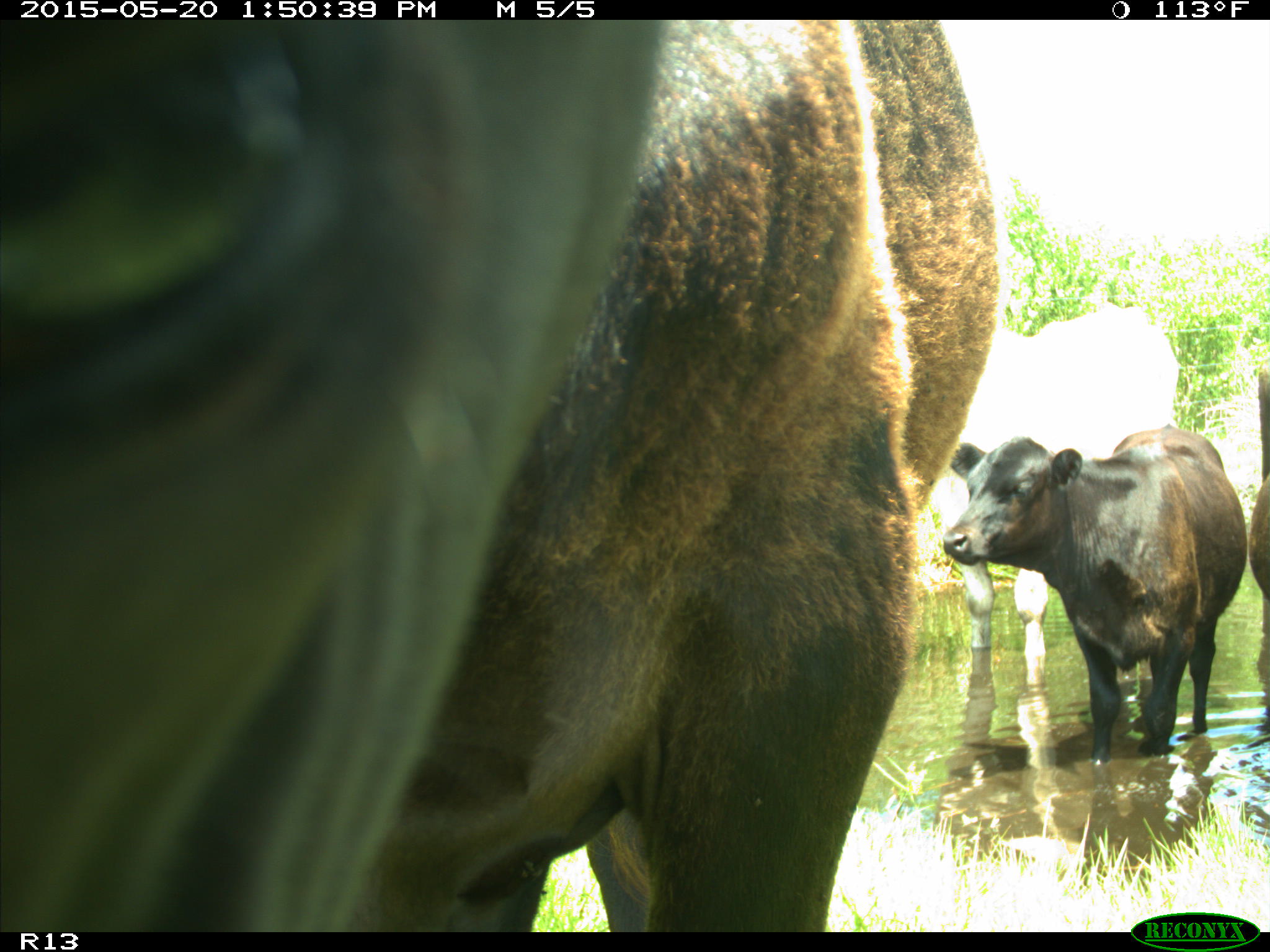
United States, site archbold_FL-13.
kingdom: Animalia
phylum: Chordata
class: Mammalia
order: Artiodactyla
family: Bovidae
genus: Bos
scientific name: Bos taurus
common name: domestic cow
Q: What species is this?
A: Bos taurus (domestic cow).